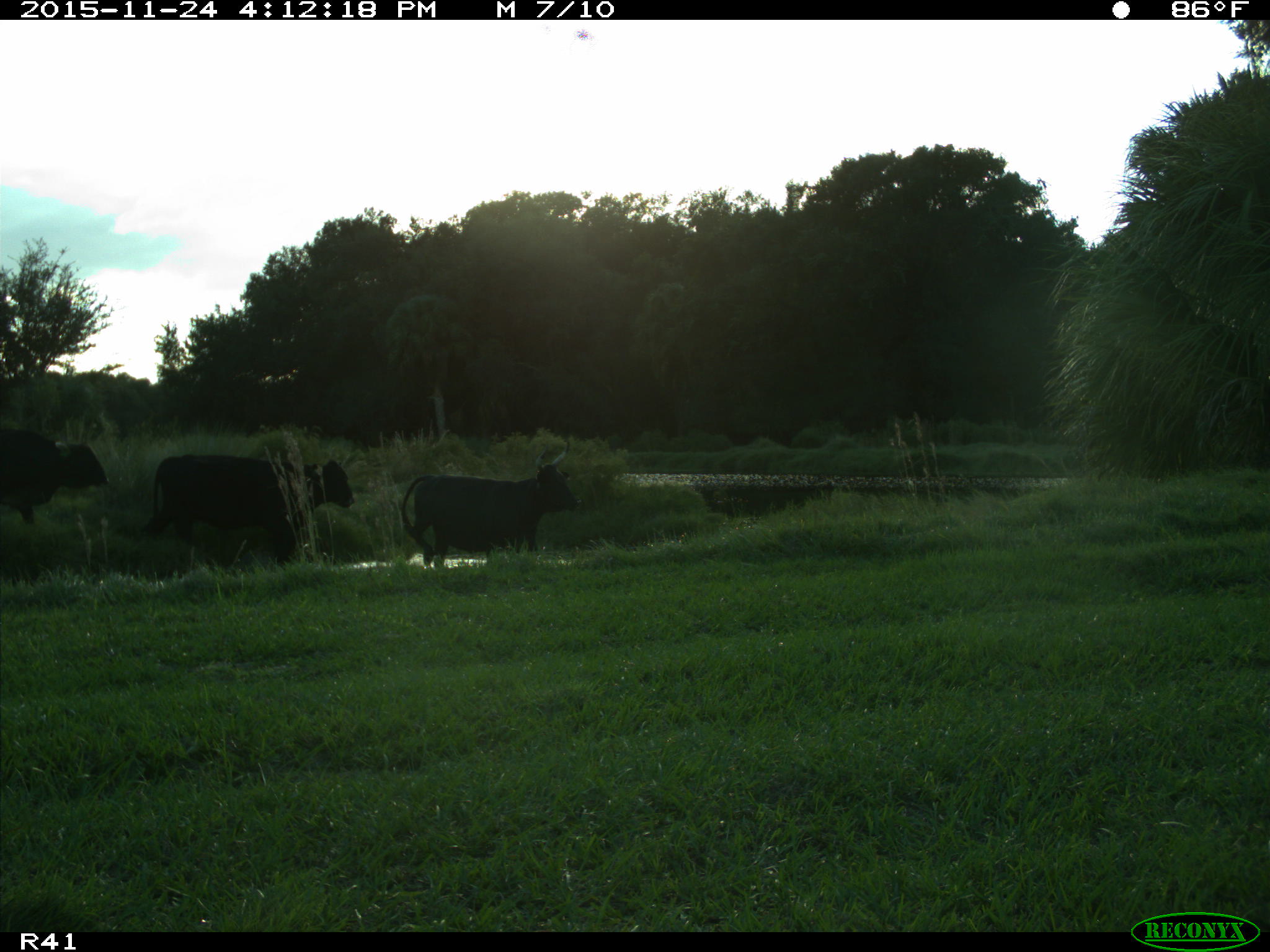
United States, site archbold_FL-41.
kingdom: Animalia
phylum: Chordata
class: Mammalia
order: Artiodactyla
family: Bovidae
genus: Bos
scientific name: Bos taurus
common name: domestic cow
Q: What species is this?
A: Bos taurus (domestic cow).